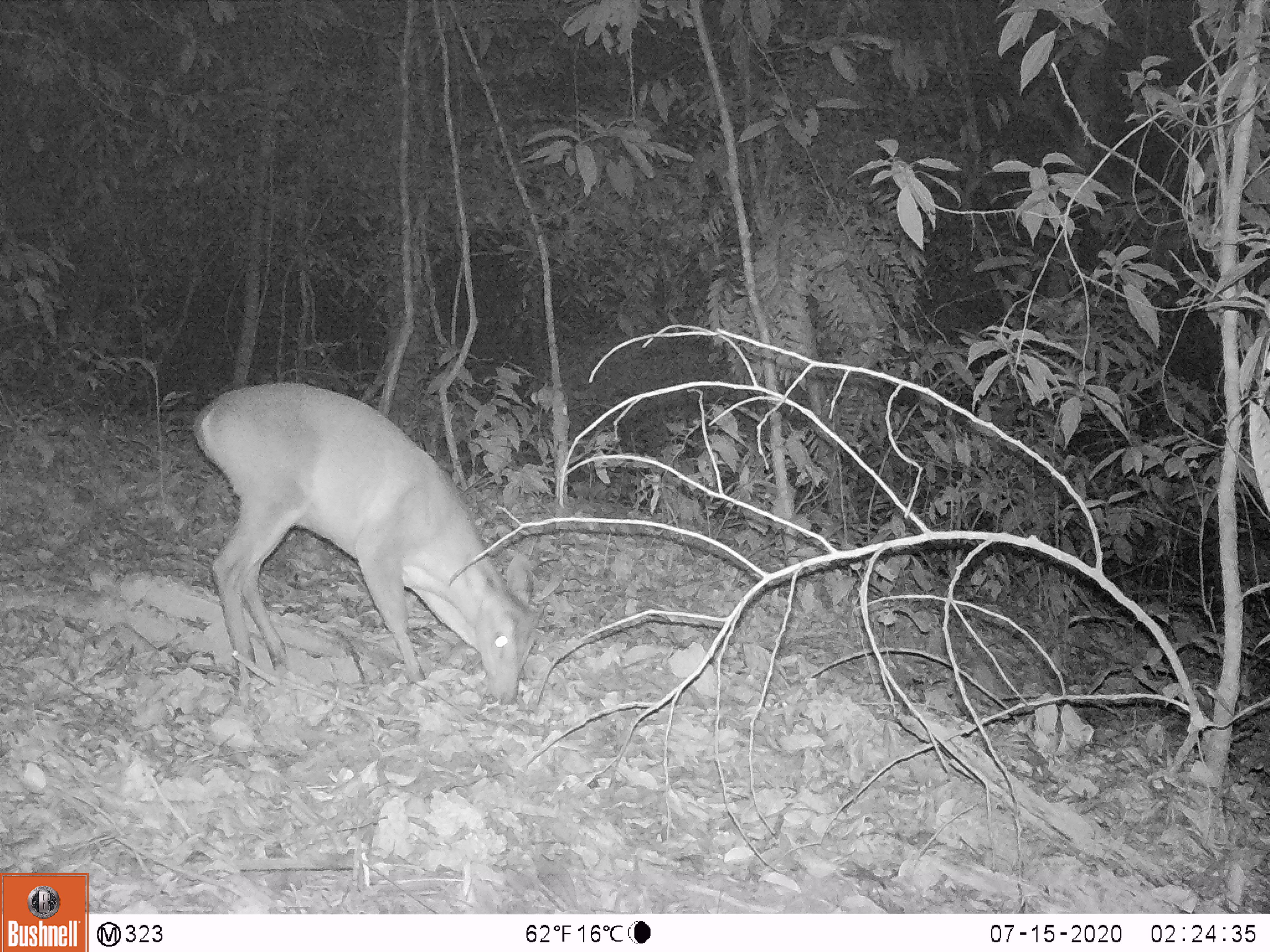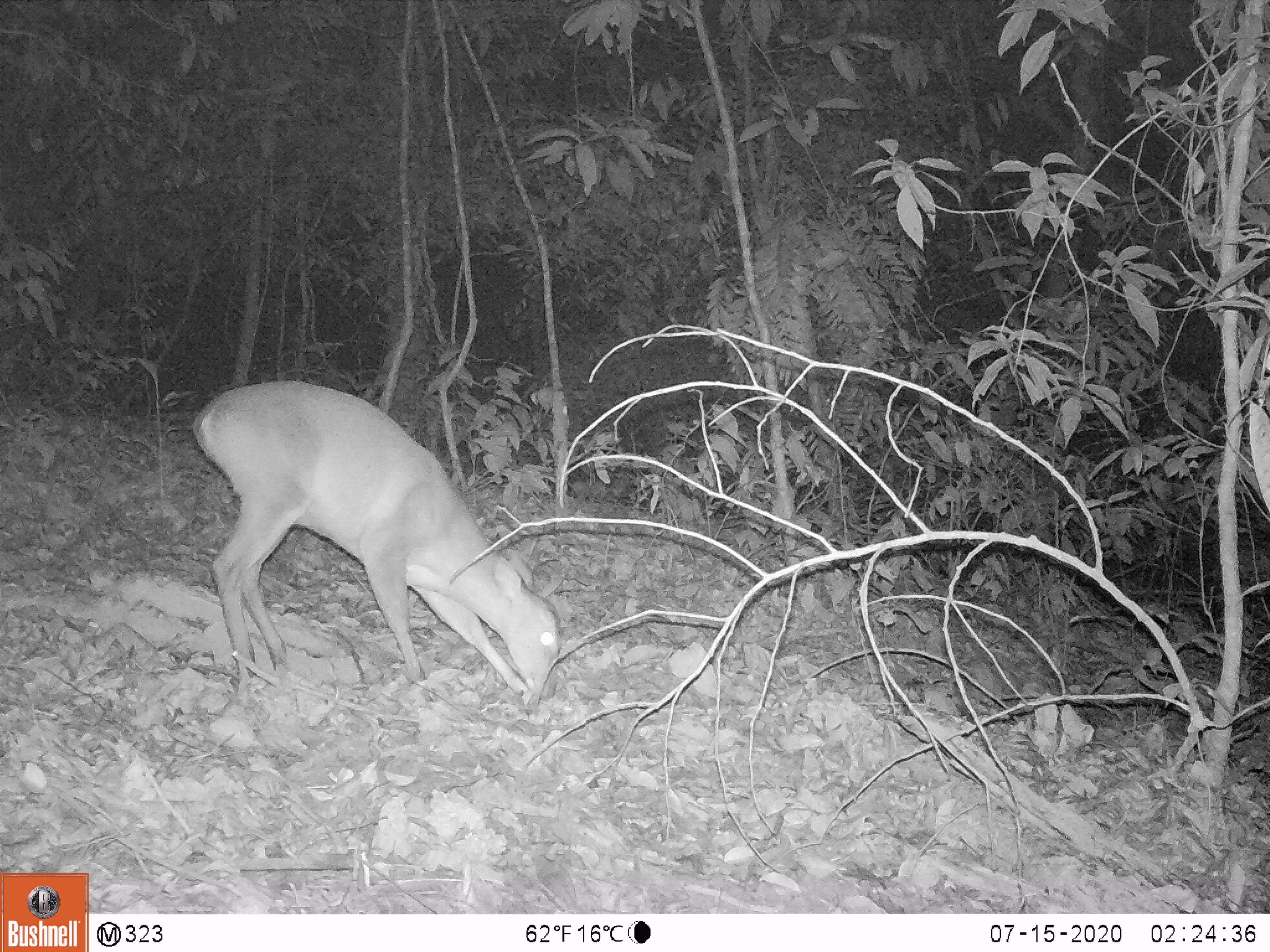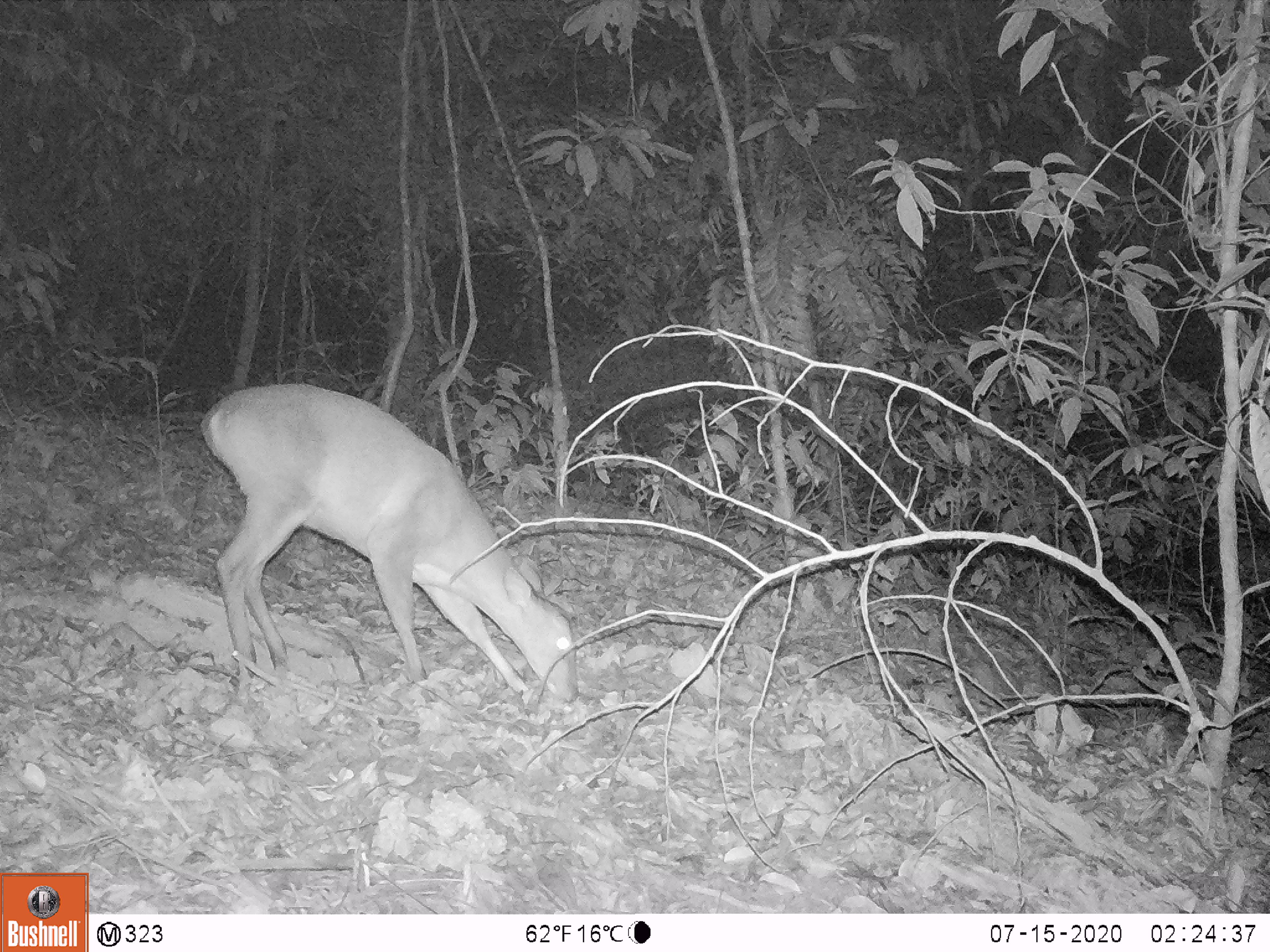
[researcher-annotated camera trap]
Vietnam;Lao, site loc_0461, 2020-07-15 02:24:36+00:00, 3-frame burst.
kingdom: Animalia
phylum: Chordata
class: Mammalia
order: Artiodactyla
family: Cervidae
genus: Muntiacus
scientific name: Muntiacus vuquangensis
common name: large-antlered muntjac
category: large antlered muntjac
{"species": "large antlered muntjac (large-antlered muntjac) (Muntiacus vuquangensis)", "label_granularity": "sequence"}